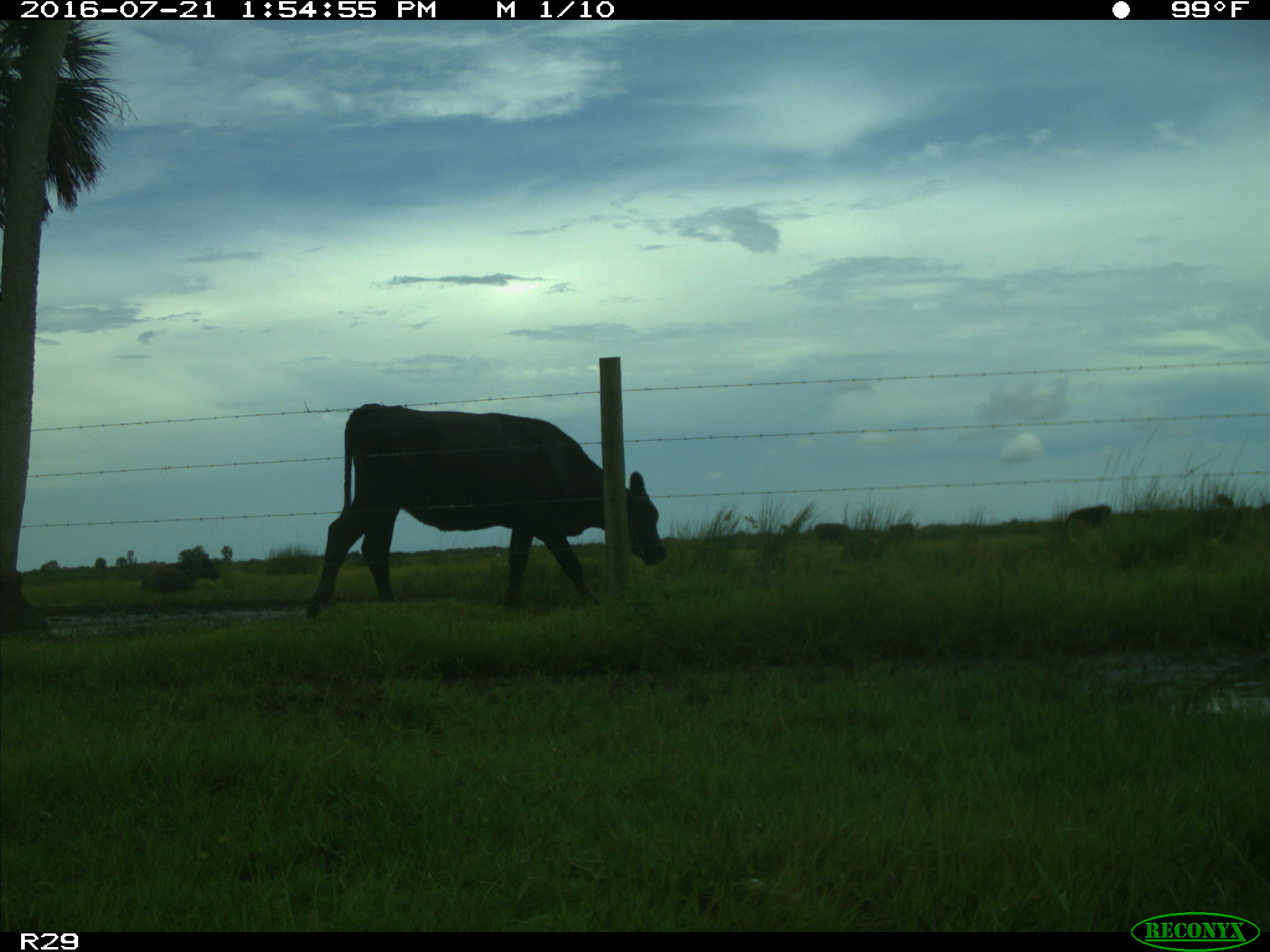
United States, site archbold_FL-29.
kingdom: Animalia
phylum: Chordata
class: Mammalia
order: Artiodactyla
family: Bovidae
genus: Bos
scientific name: Bos taurus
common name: domestic cow